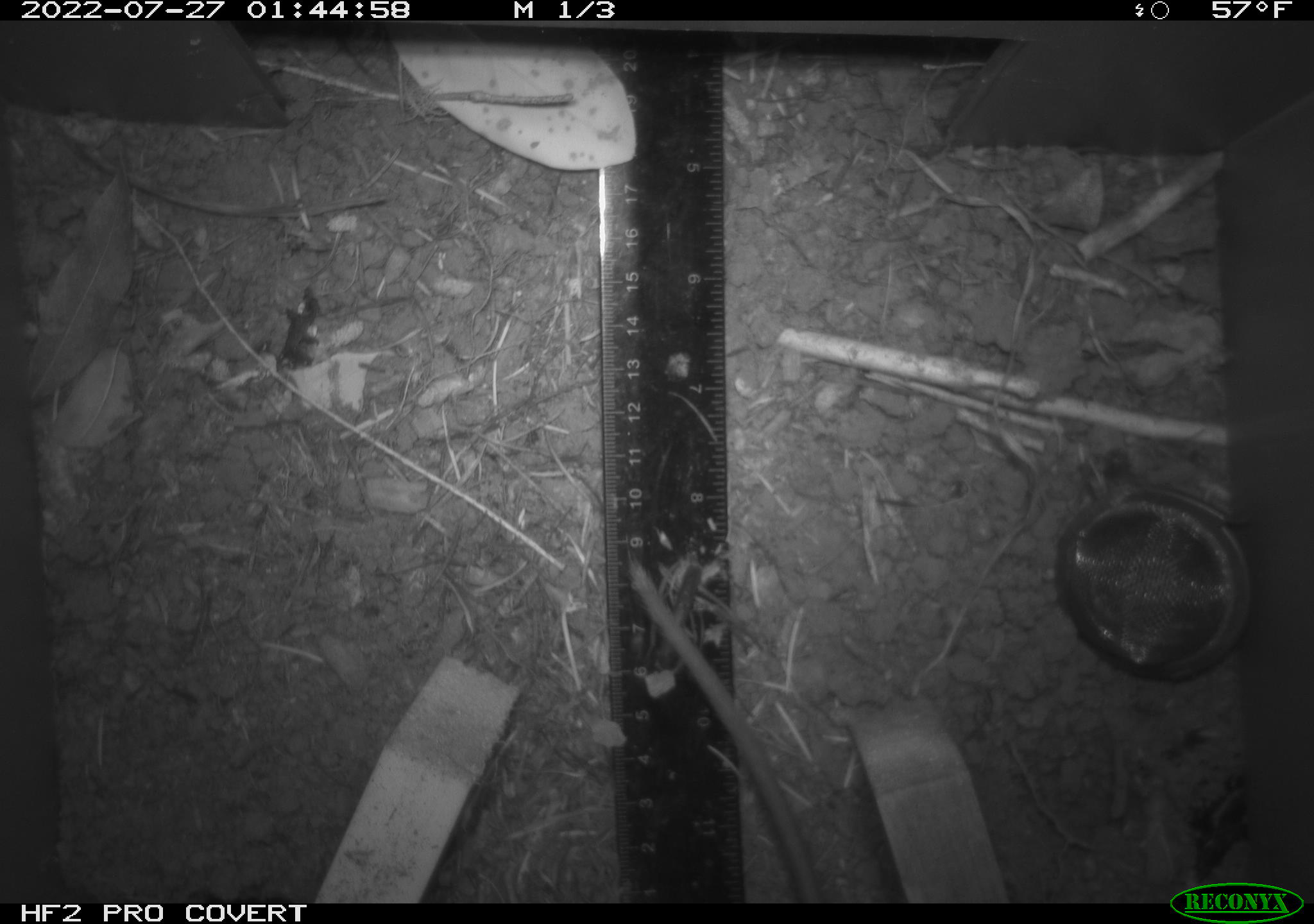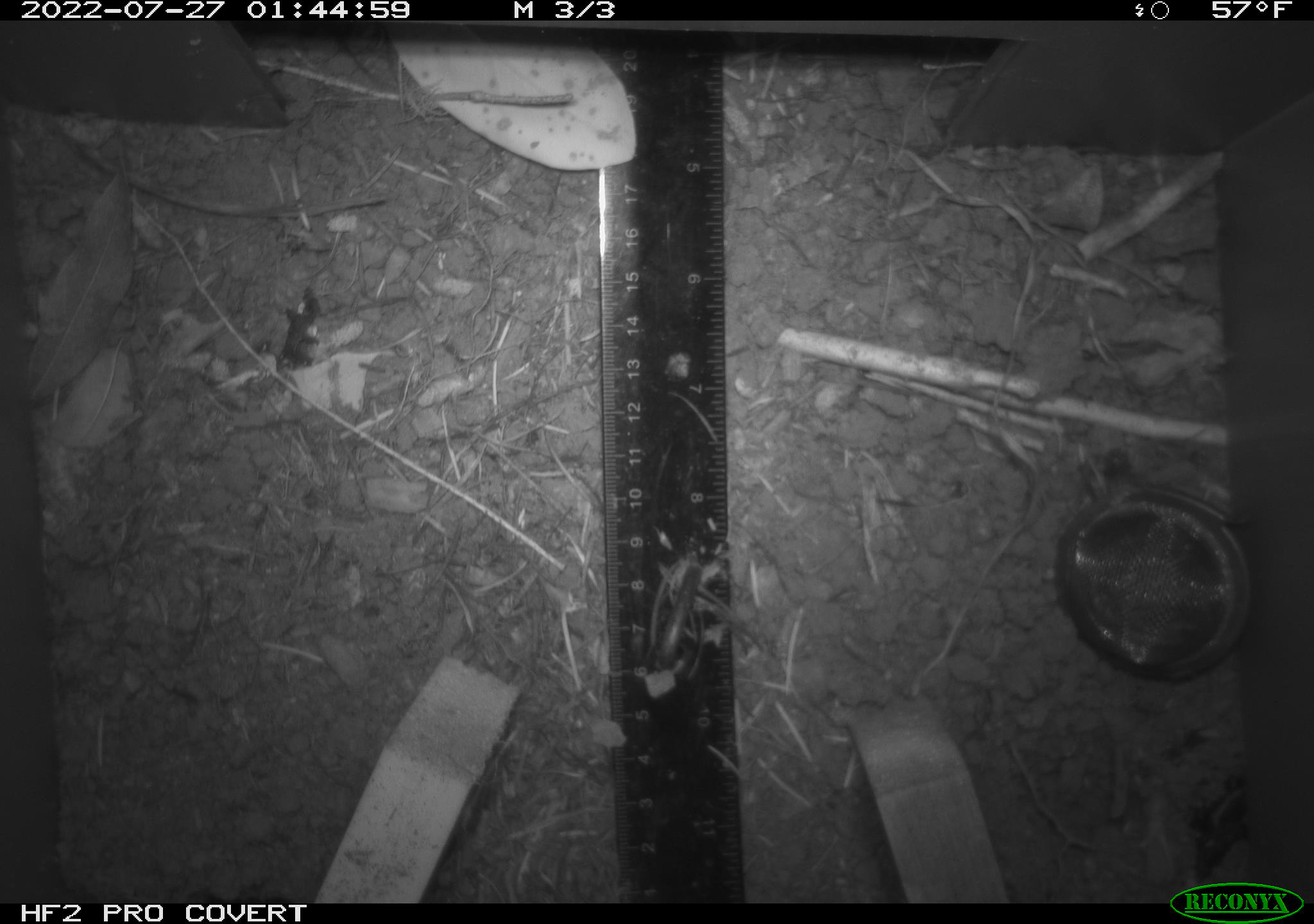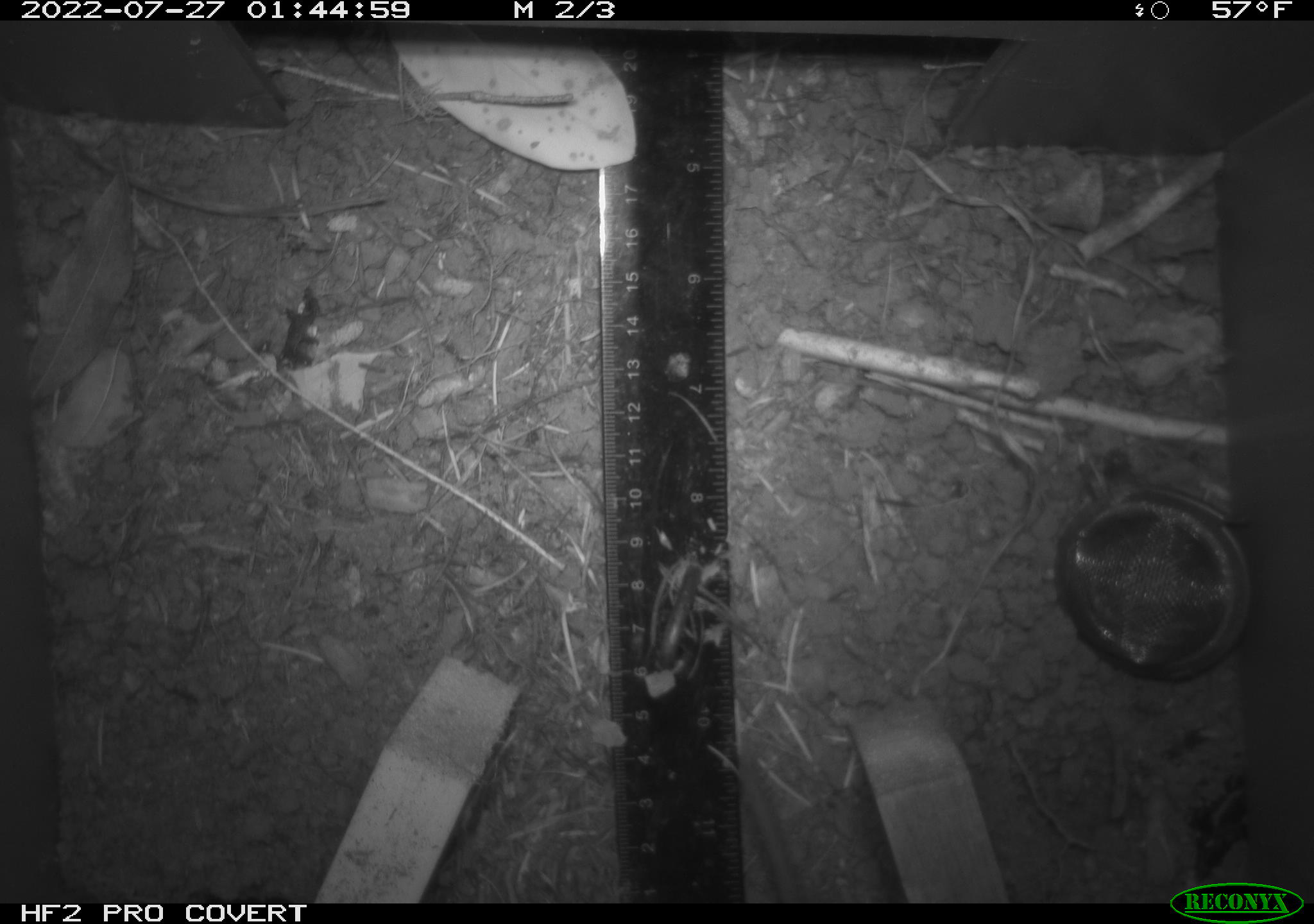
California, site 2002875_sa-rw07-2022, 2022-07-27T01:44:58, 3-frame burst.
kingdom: Animalia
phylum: Chordata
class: Mammalia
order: Rodentia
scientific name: Rodentia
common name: mouse species